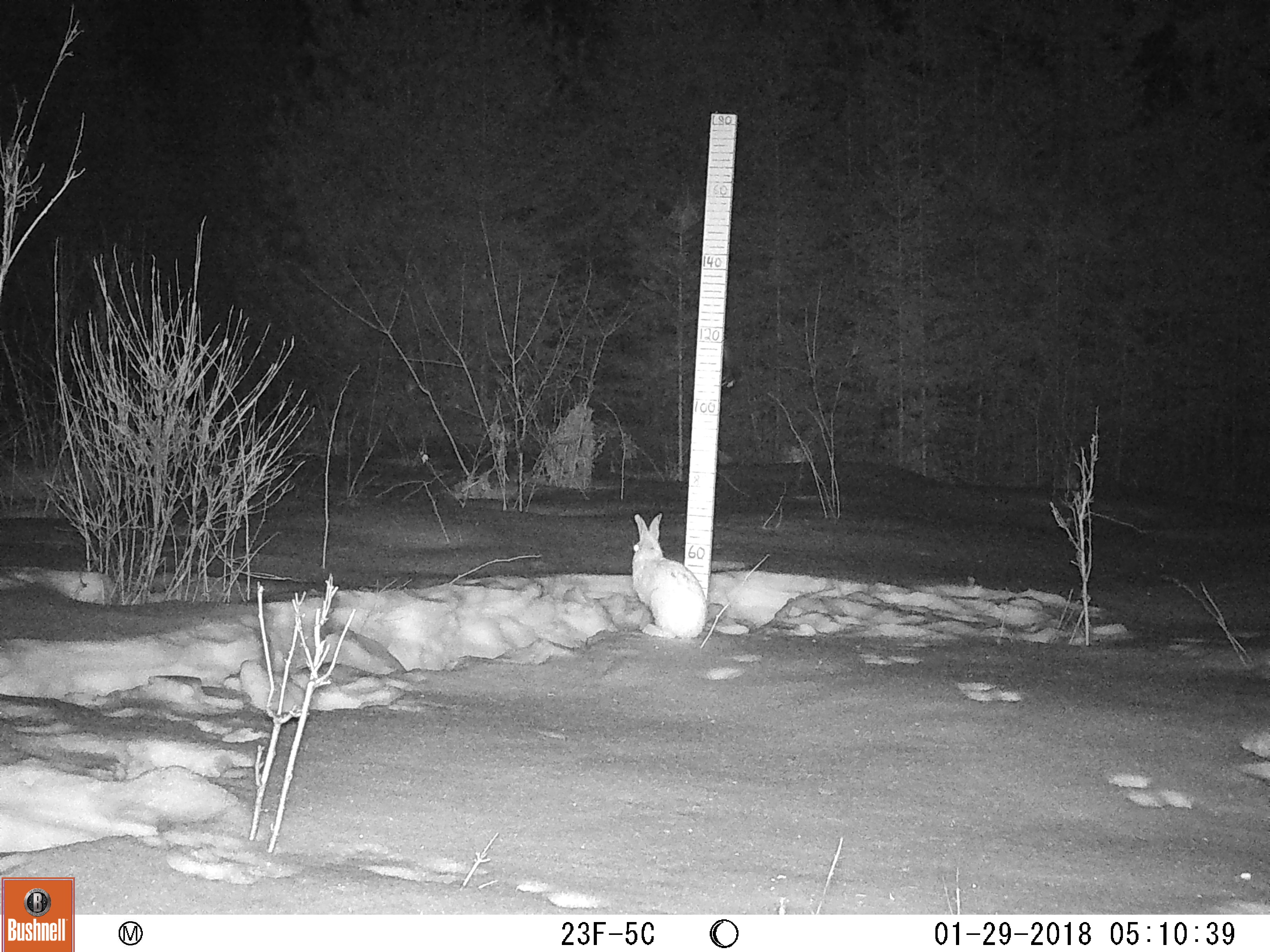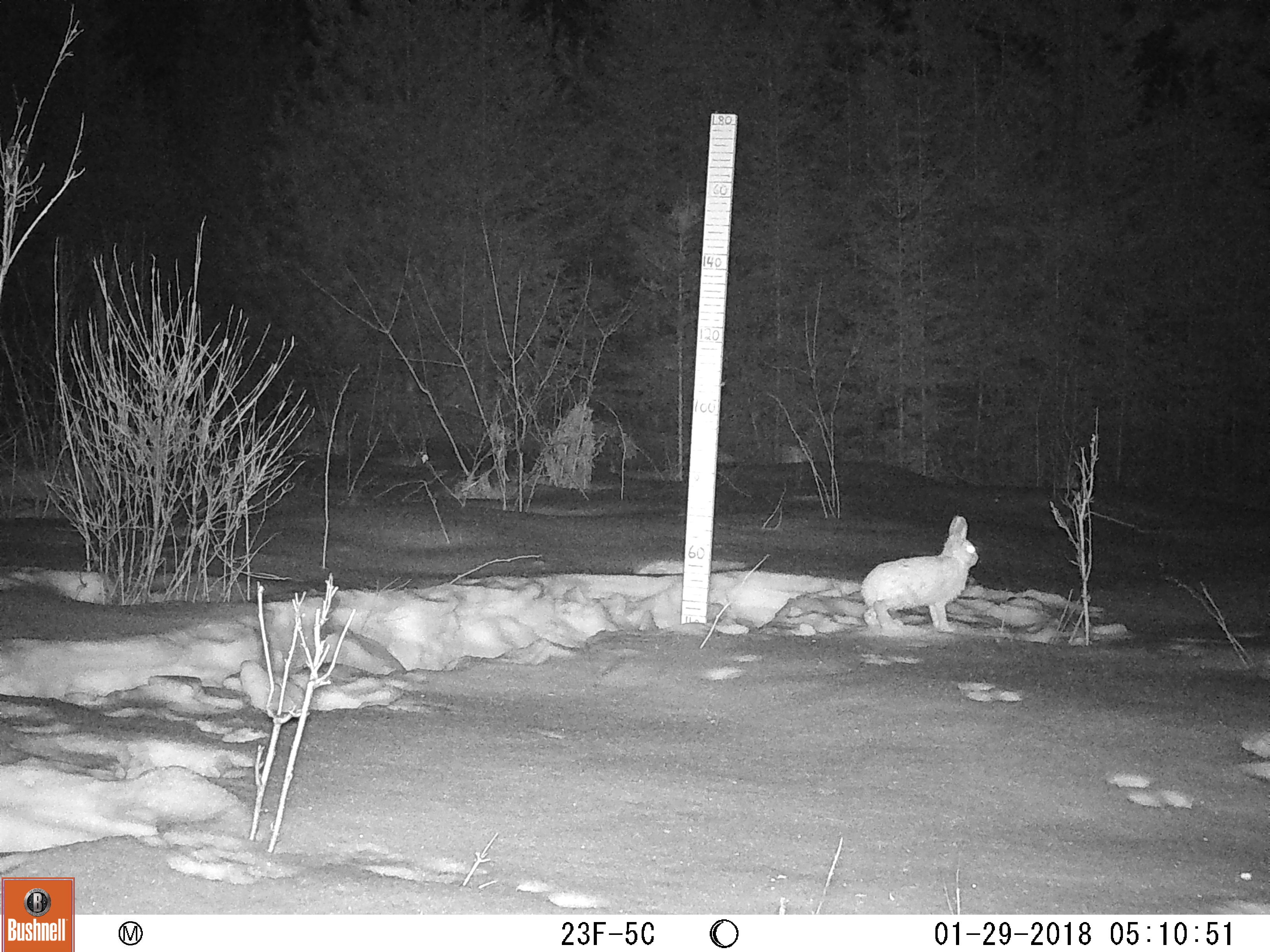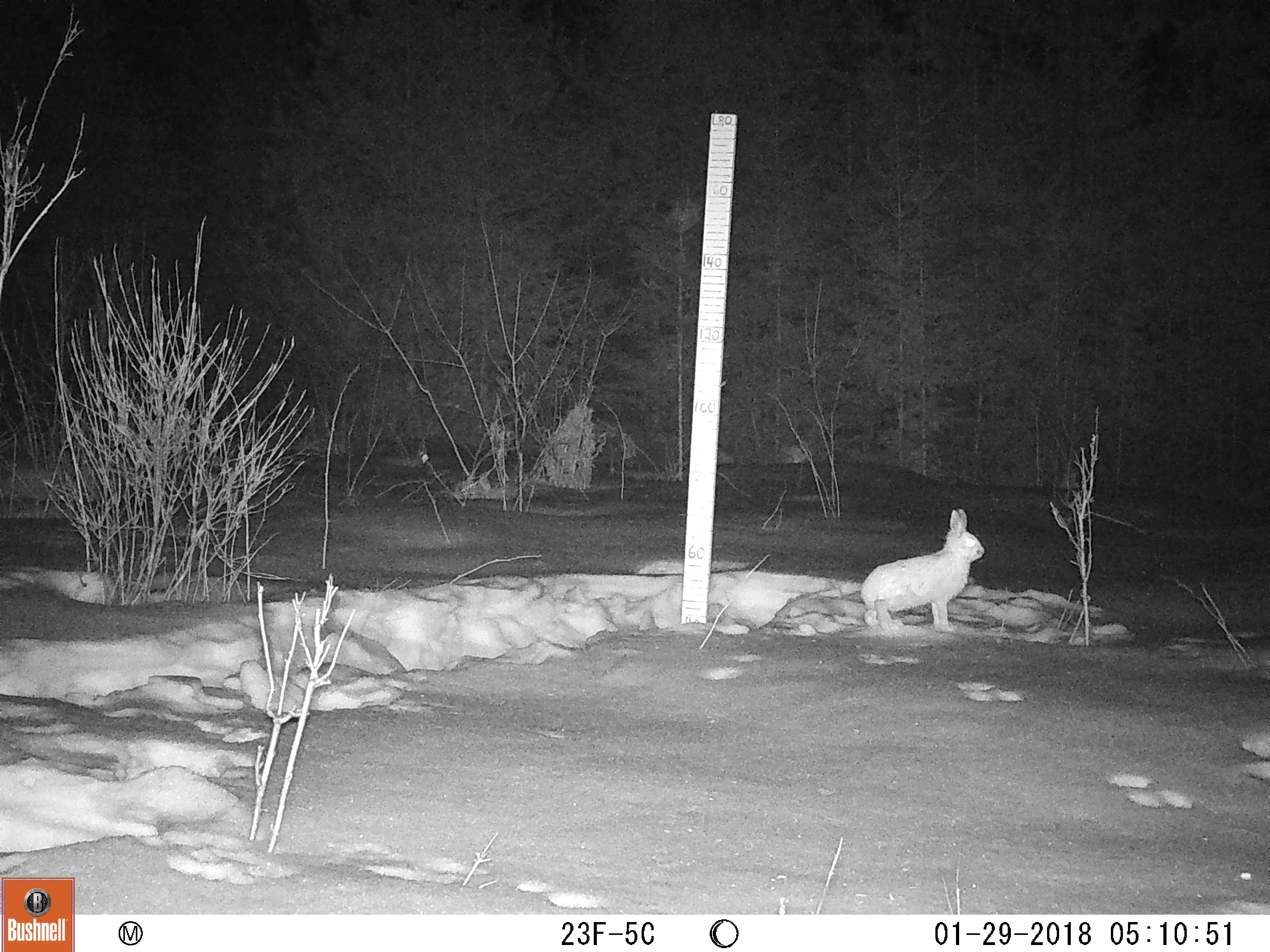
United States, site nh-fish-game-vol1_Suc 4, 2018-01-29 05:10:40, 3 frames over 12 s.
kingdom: Animalia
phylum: Chordata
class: Mammalia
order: Lagomorpha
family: Leporidae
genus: Lepus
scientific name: Lepus americanus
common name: snowshoe hare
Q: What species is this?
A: Snowshoe hare (Lepus americanus).